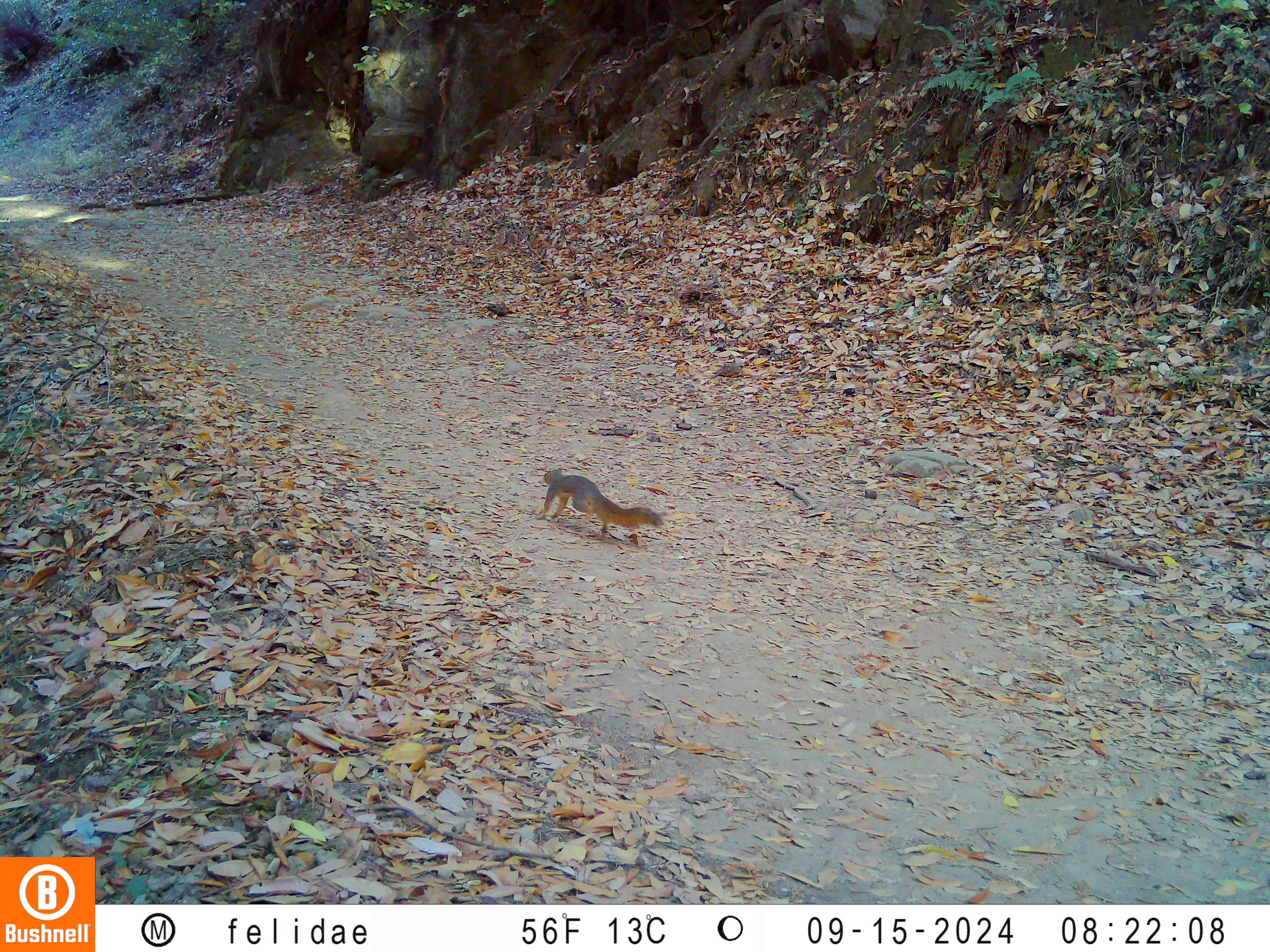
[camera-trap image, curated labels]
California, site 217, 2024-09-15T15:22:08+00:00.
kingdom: Animalia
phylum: Chordata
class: Mammalia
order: Rodentia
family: Sciuridae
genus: Sciurus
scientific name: Sciurus carolinensis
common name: eastern gray squirrel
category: eastern grey squirrel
Eastern grey squirrel (eastern gray squirrel) (Sciurus carolinensis).